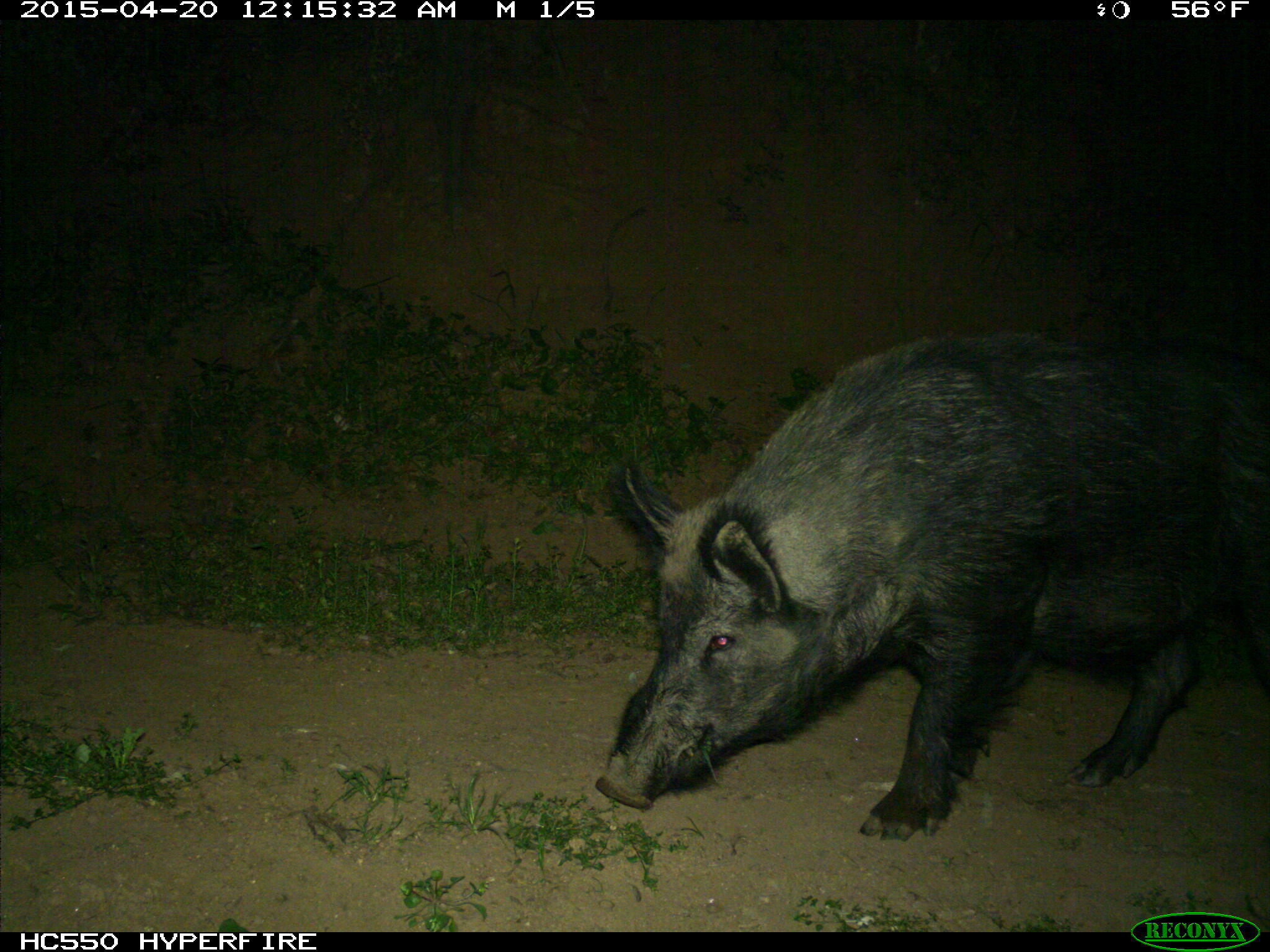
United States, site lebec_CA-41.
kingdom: Animalia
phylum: Chordata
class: Mammalia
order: Artiodactyla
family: Suidae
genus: Sus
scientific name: Sus scrofa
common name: wild boar